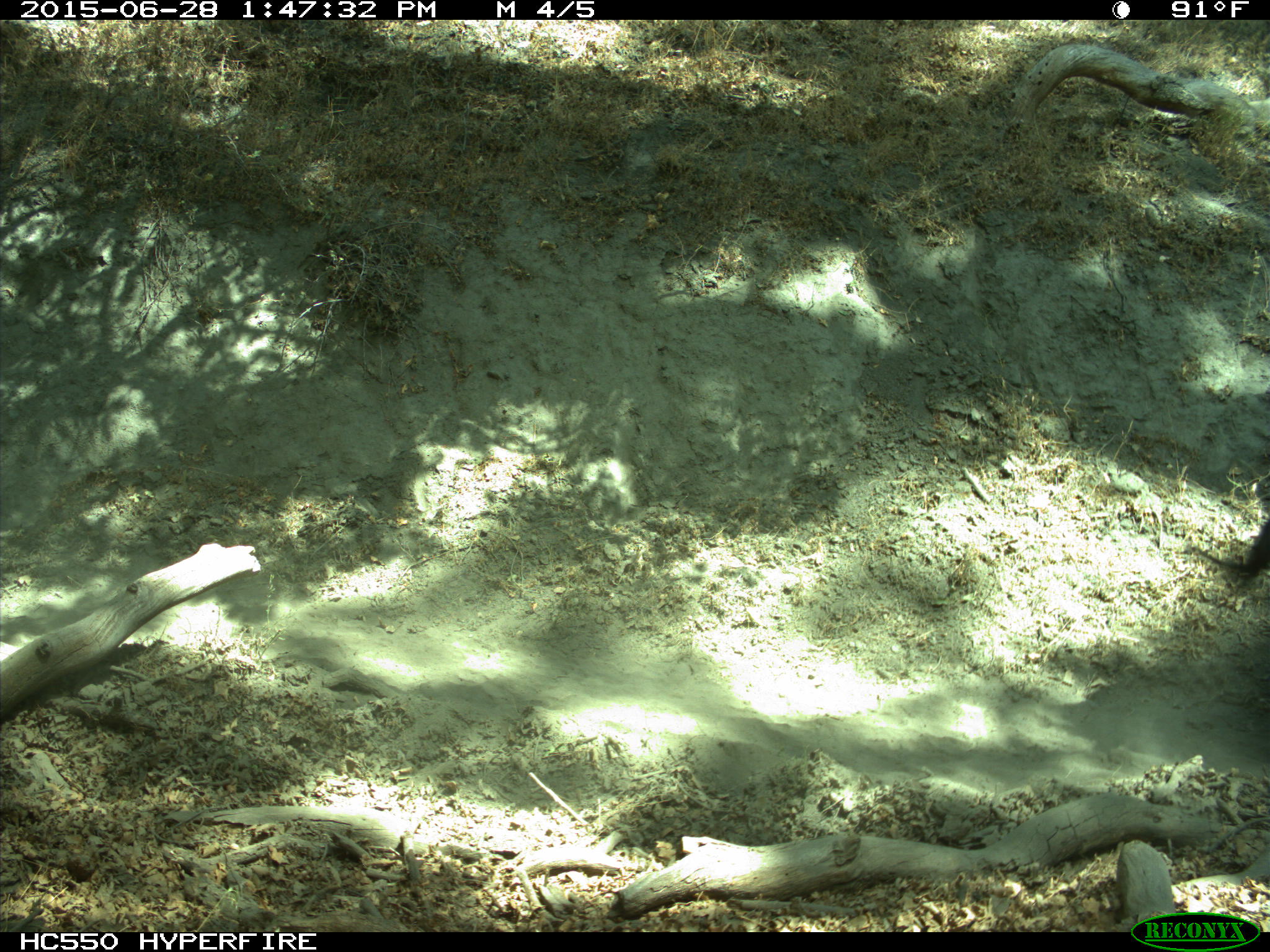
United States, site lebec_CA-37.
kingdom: Animalia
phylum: Chordata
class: Mammalia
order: Artiodactyla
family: Bovidae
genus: Bos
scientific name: Bos taurus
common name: domestic cow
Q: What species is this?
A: Bos taurus (domestic cow).